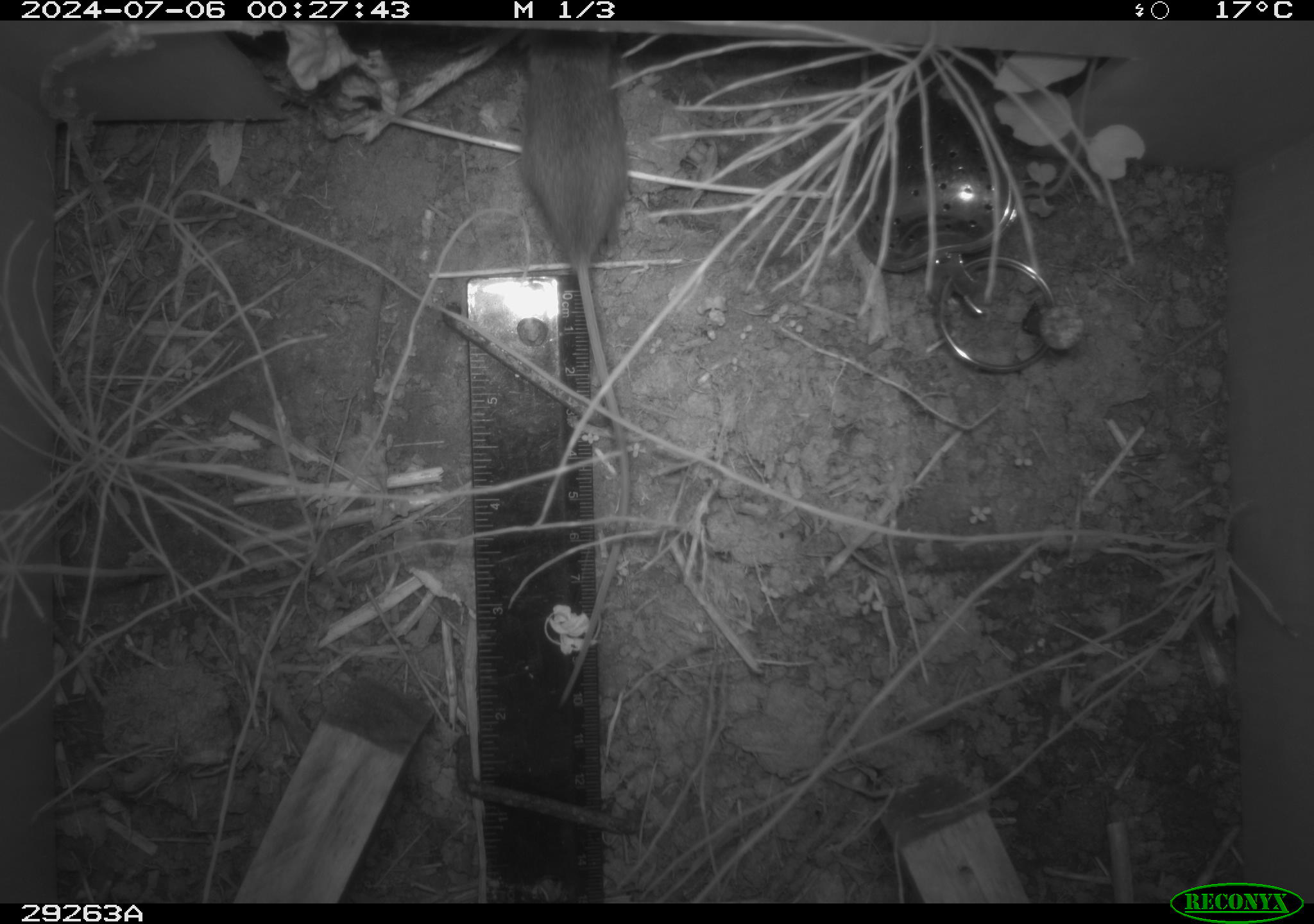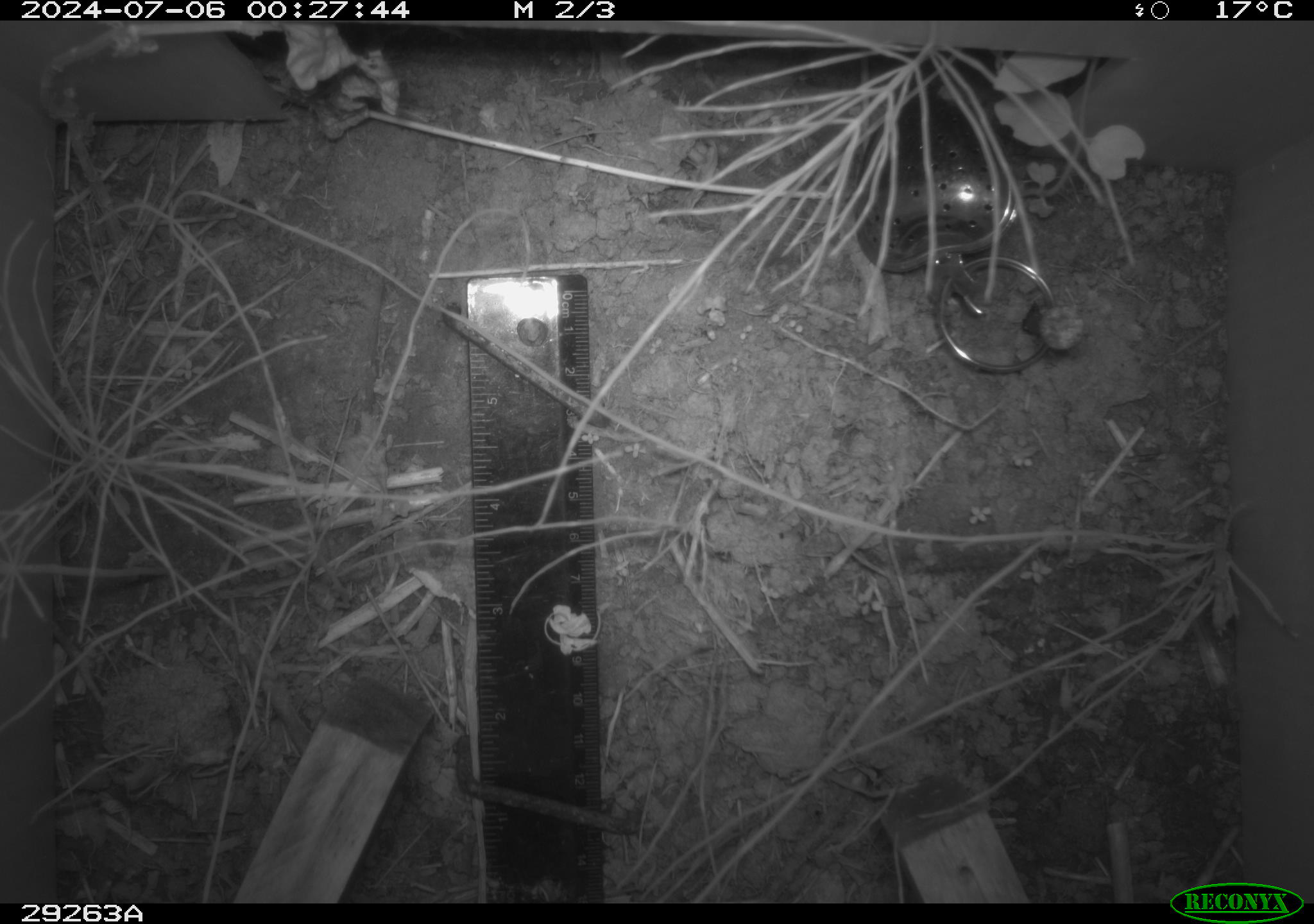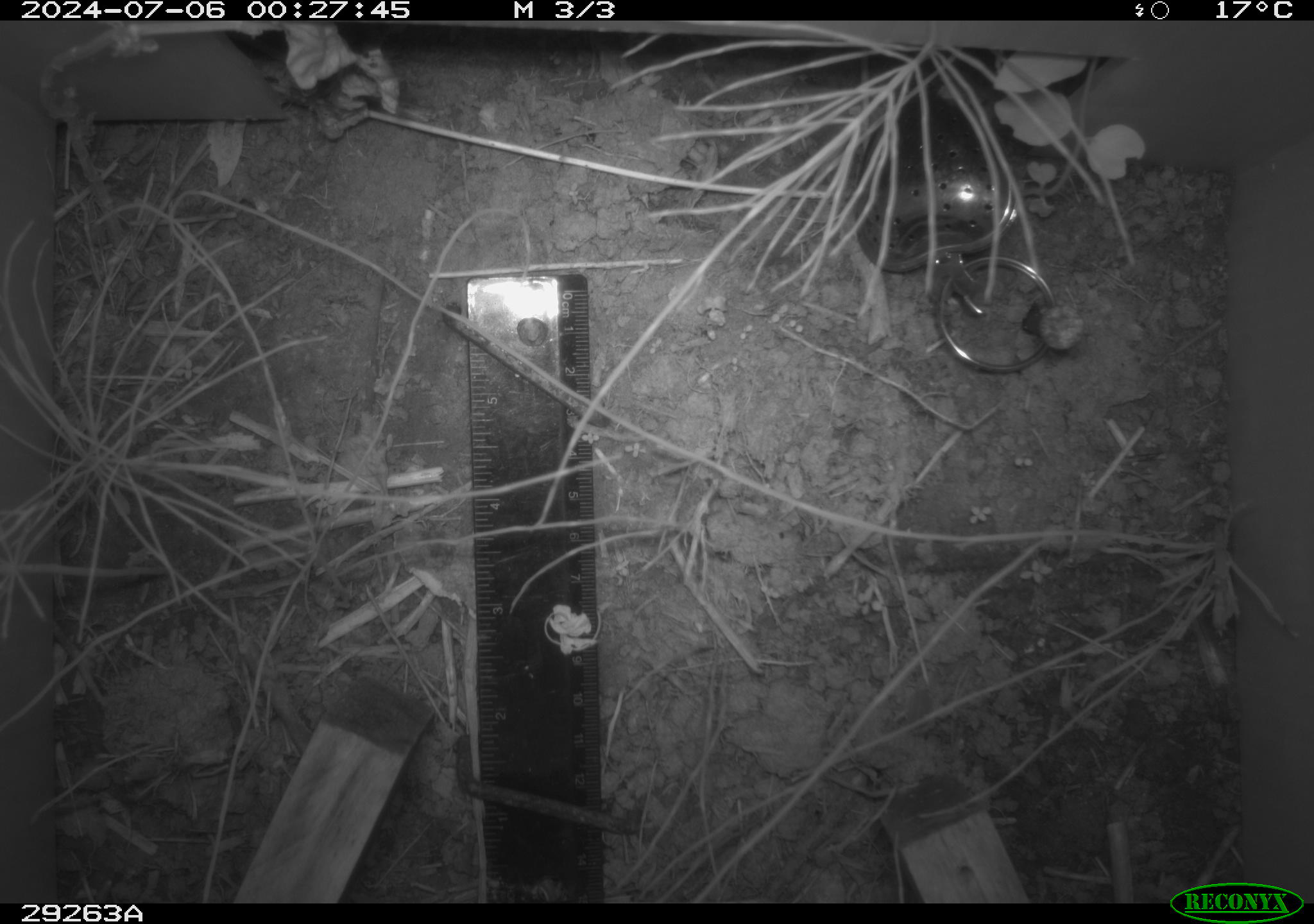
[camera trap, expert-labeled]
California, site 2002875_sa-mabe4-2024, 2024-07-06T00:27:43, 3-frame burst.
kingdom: Animalia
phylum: Chordata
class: Mammalia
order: Rodentia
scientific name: Rodentia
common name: rodent